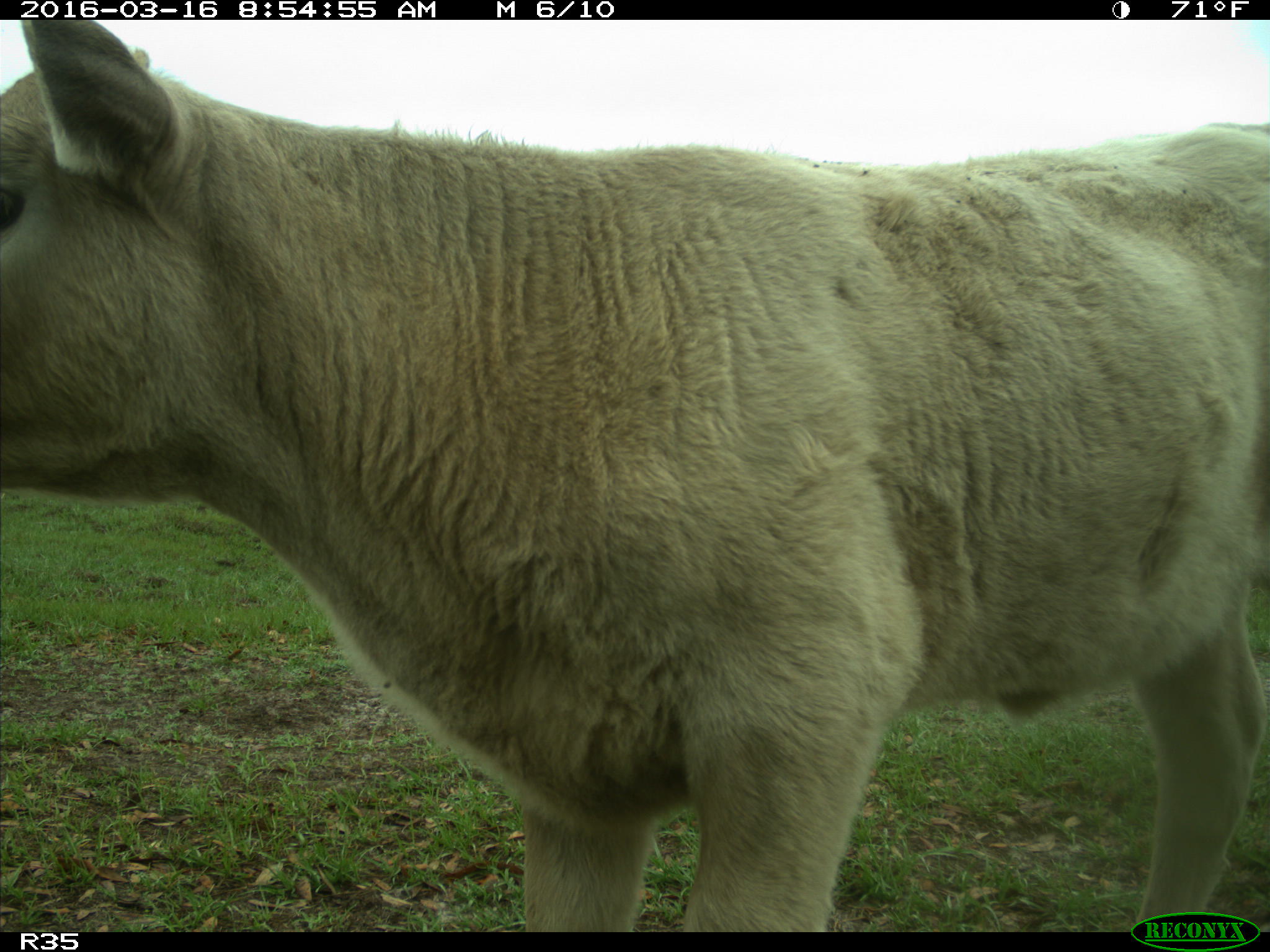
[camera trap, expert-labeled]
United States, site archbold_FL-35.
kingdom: Animalia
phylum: Chordata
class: Mammalia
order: Artiodactyla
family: Bovidae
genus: Bos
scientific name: Bos taurus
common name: domestic cow